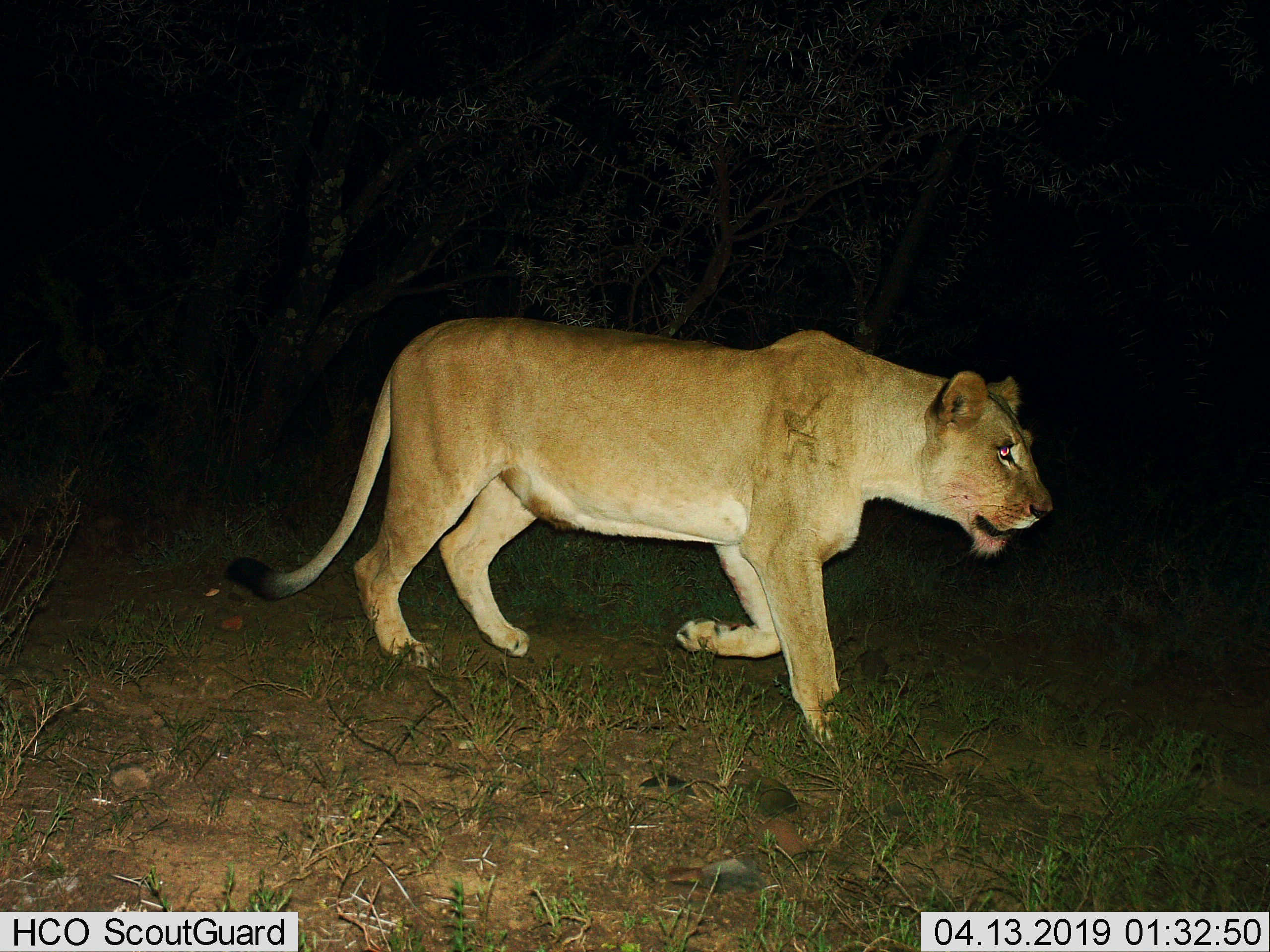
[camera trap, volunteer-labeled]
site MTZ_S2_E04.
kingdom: Animalia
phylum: Chordata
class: Mammalia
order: Carnivora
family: Felidae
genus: Panthera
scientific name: Panthera leo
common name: lion female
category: lionfemale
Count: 1.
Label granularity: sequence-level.